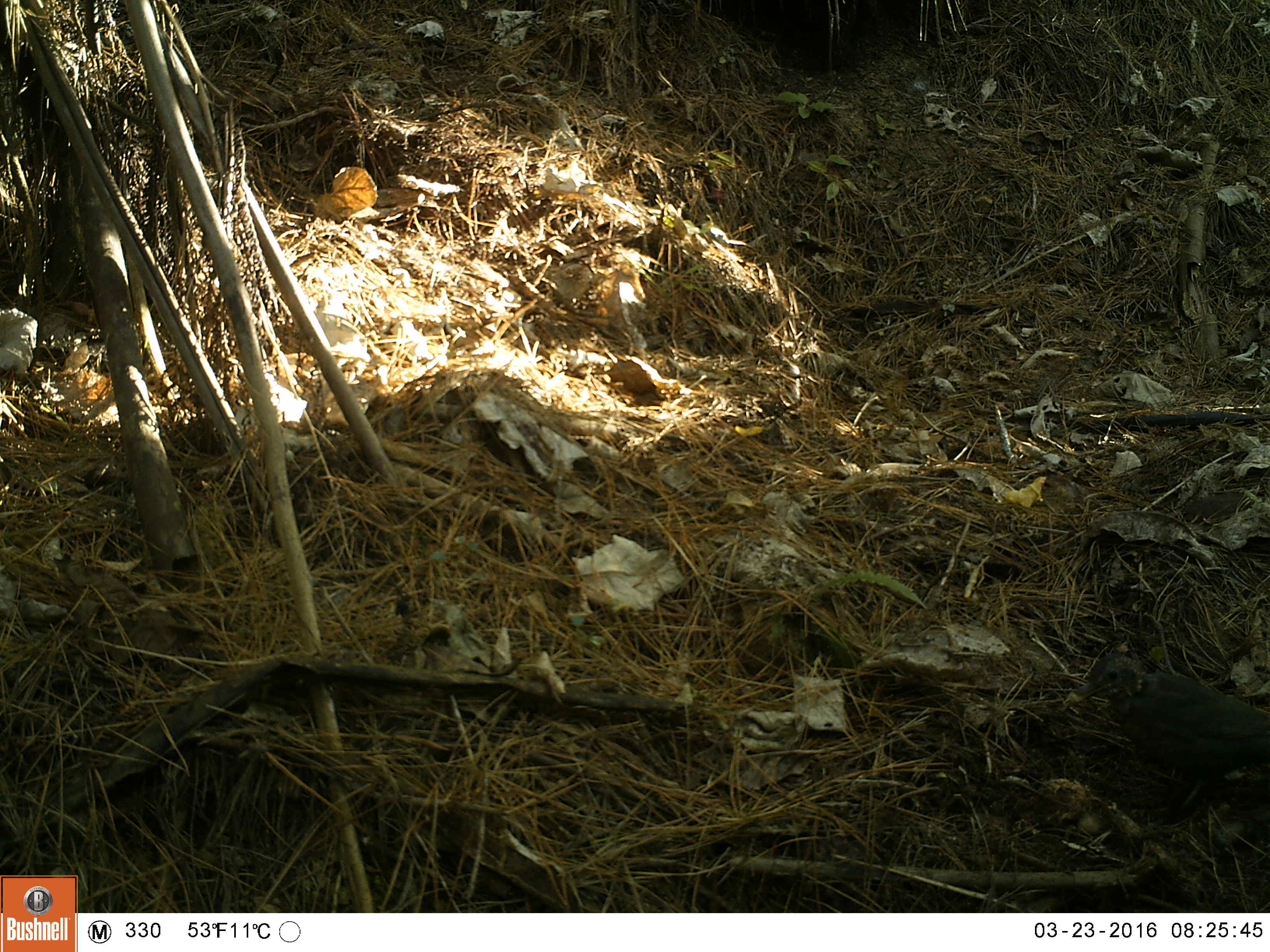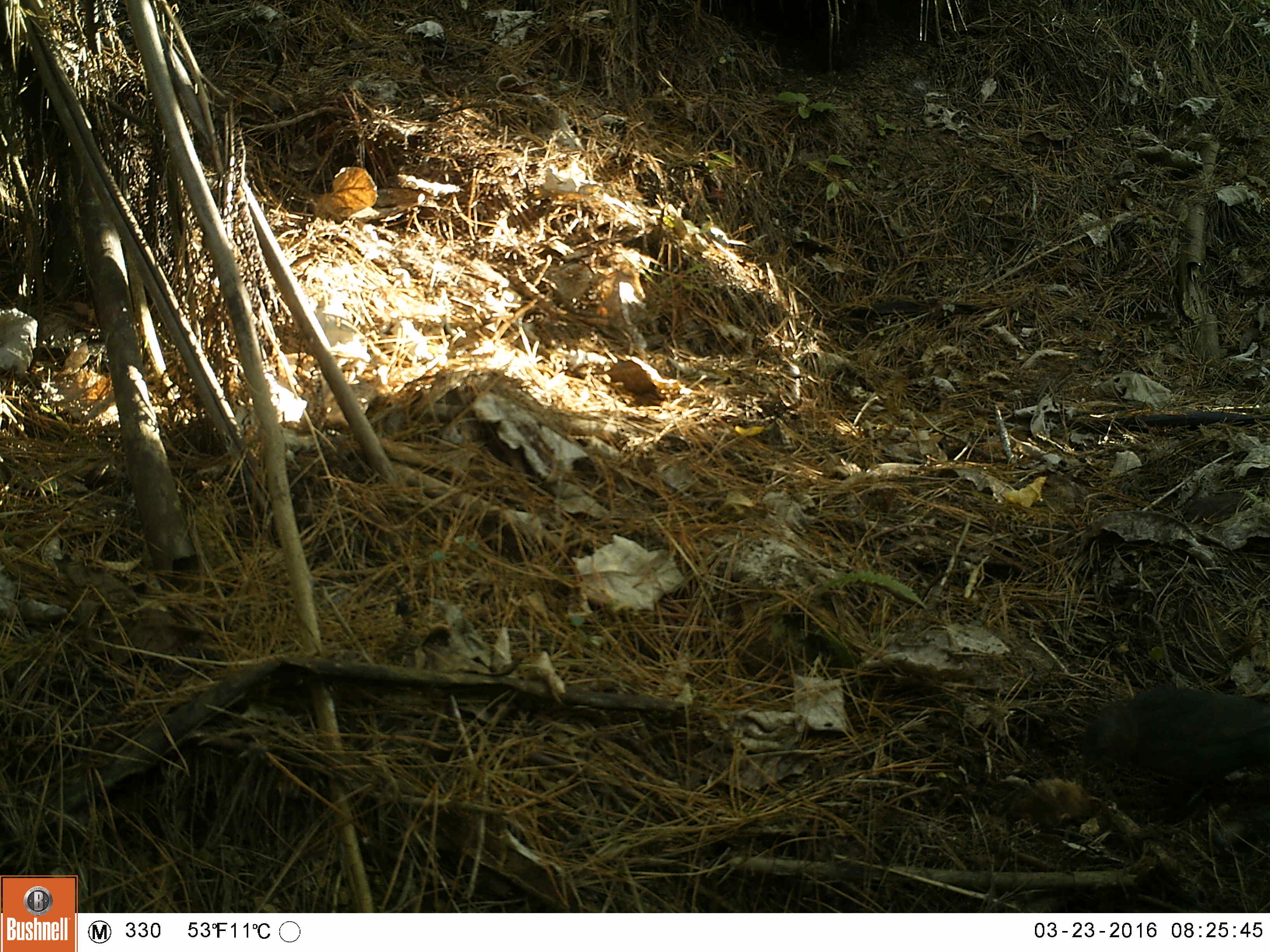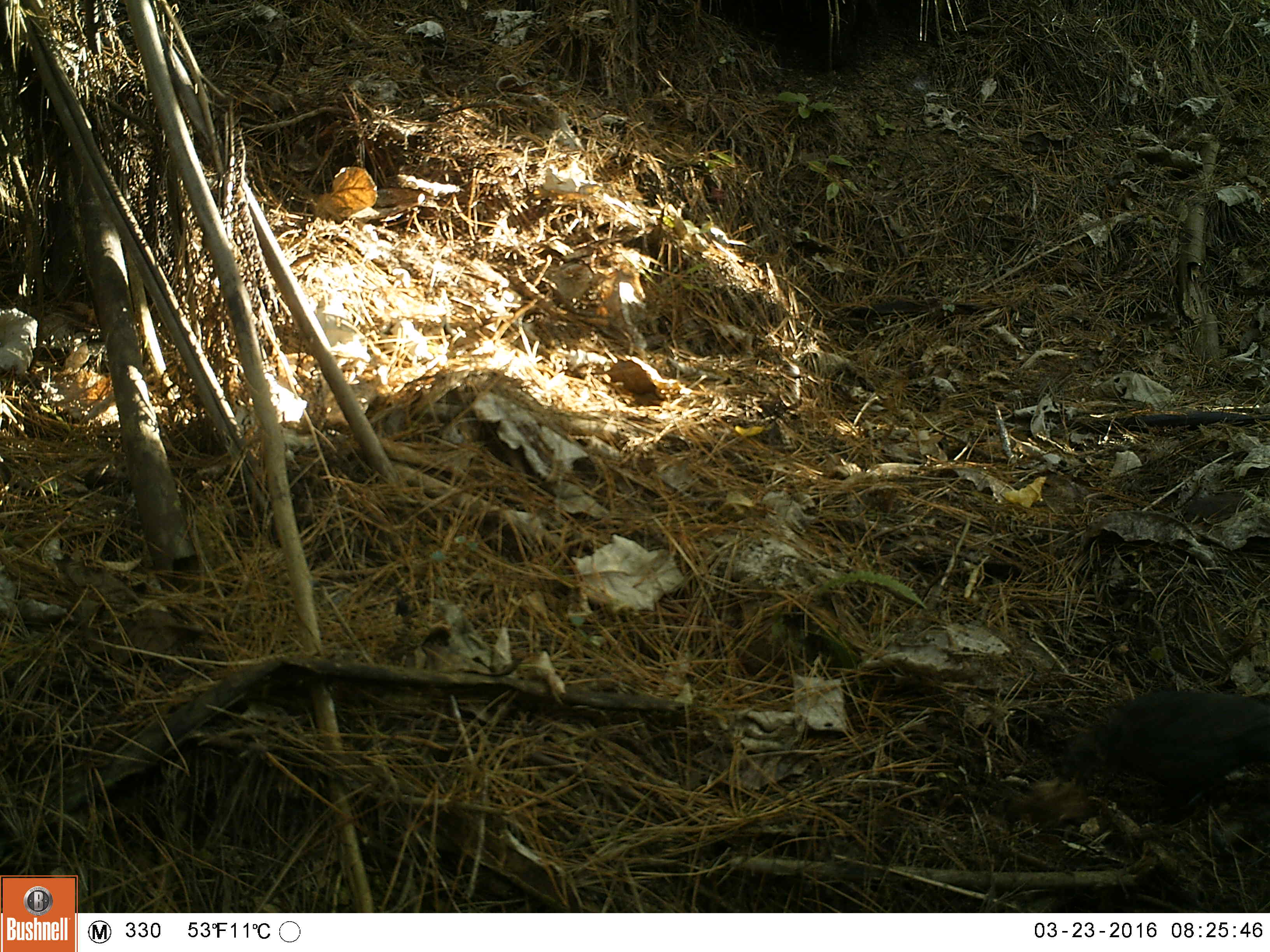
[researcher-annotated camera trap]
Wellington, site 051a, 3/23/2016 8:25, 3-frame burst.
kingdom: Animalia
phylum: Chordata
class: Aves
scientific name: Aves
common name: bird